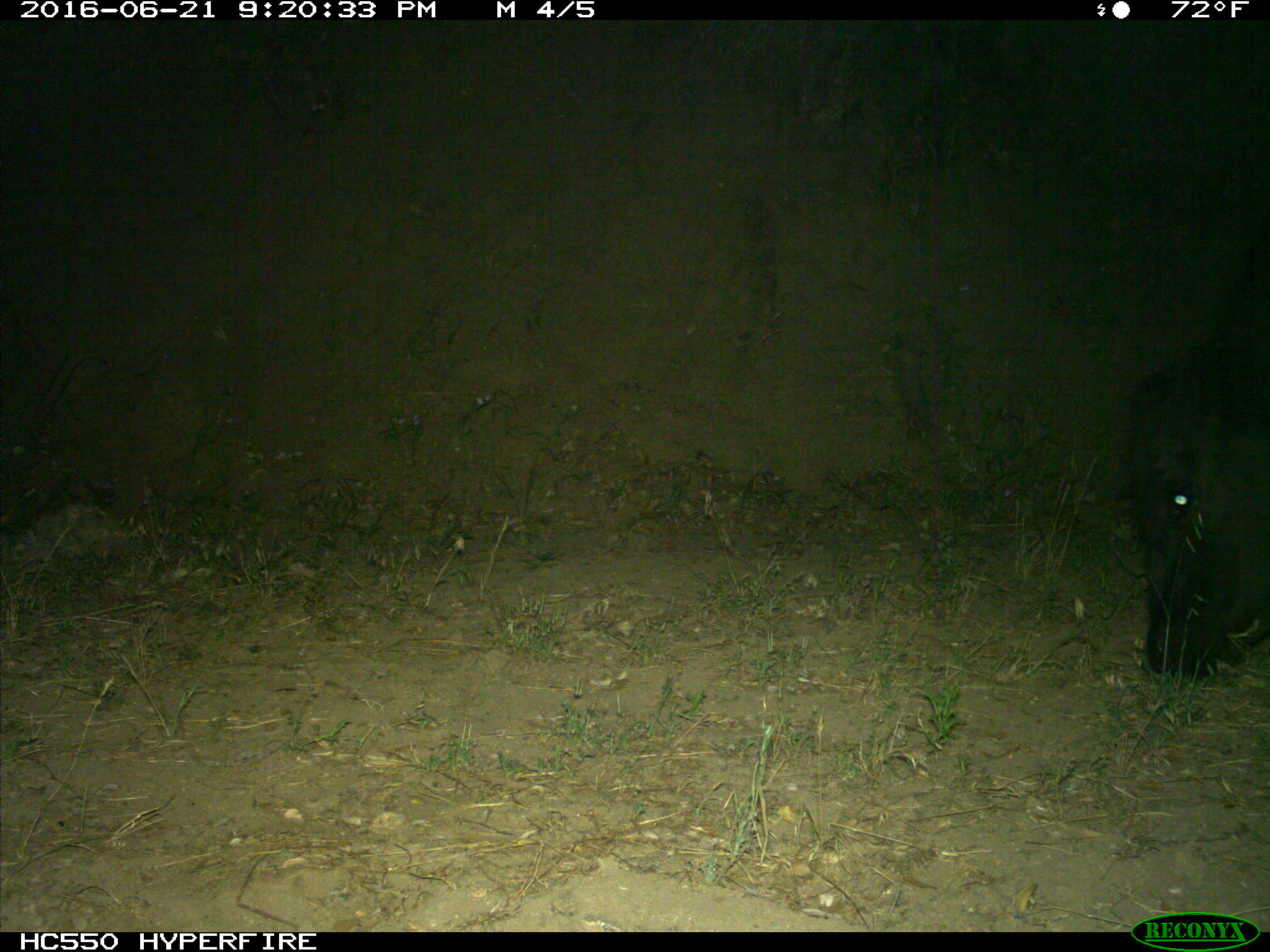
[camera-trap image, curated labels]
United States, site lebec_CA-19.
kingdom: Animalia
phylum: Chordata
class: Mammalia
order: Artiodactyla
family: Bovidae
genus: Bos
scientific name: Bos taurus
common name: domestic cow